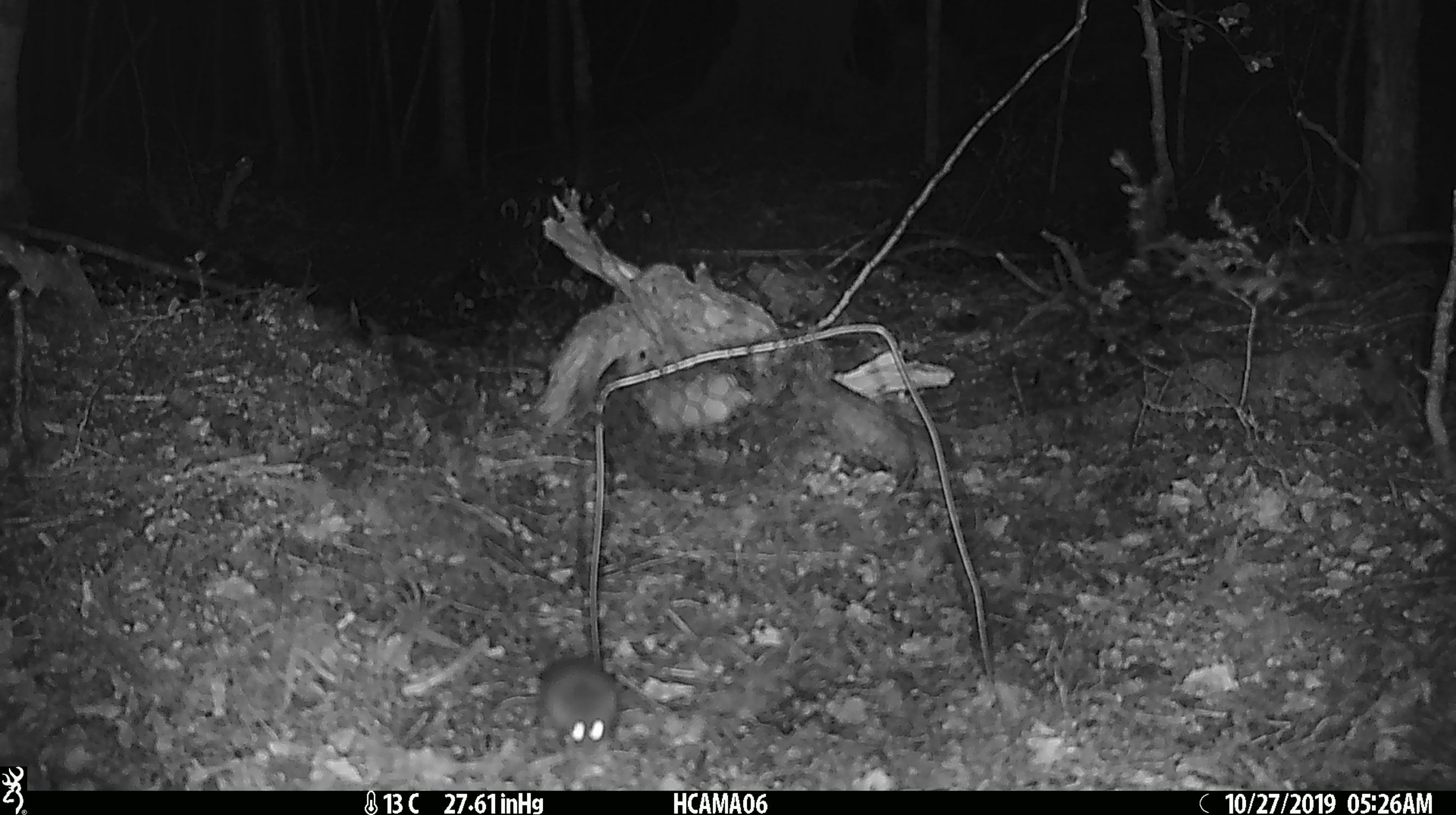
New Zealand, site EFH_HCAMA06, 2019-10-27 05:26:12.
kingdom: Animalia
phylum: Chordata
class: Mammalia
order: Rodentia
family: Muridae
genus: Mus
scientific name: Mus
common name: mouse